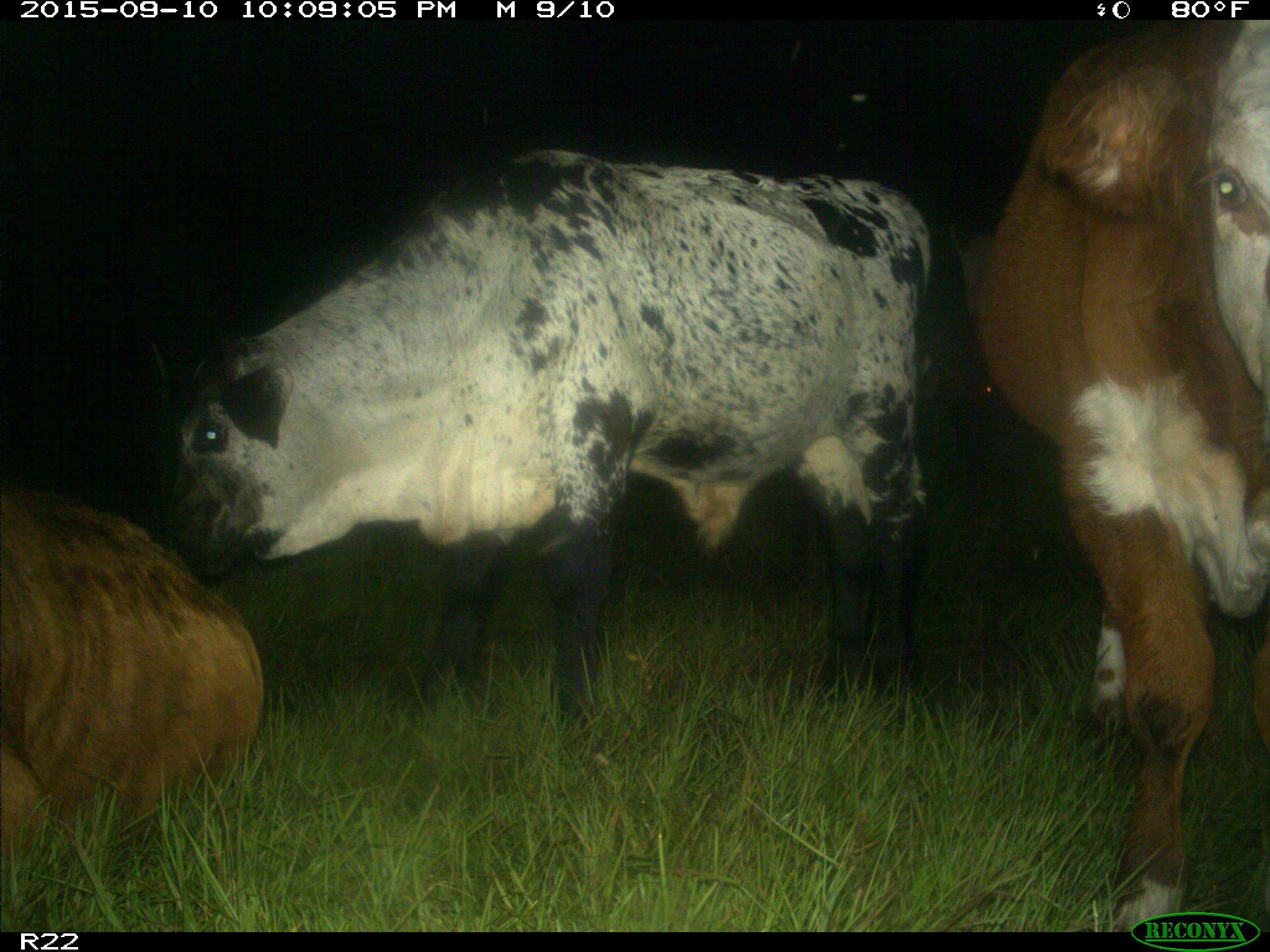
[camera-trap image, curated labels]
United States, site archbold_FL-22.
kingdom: Animalia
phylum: Chordata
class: Mammalia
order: Artiodactyla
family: Bovidae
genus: Bos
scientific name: Bos taurus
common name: domestic cow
Bos taurus (domestic cow).